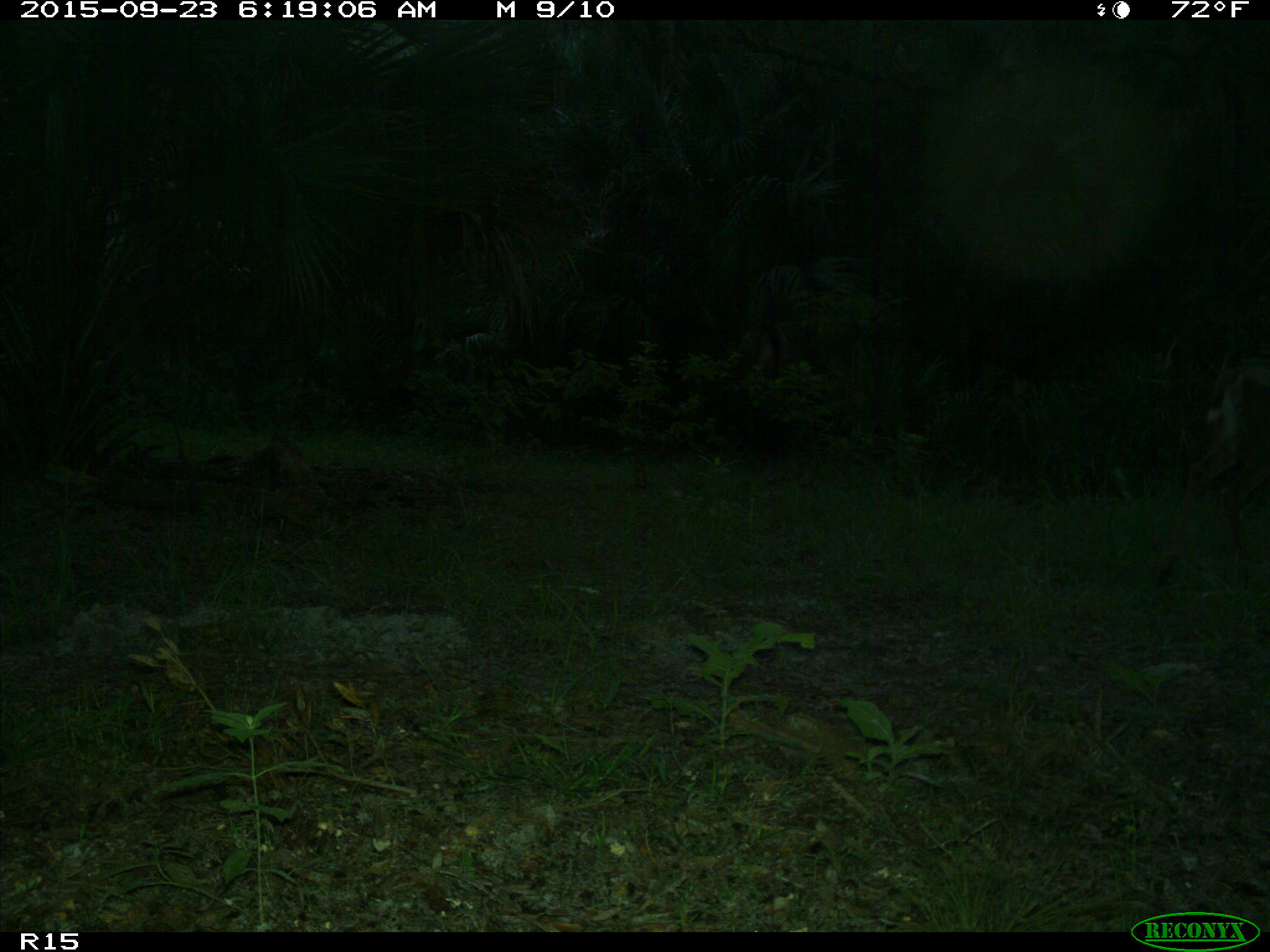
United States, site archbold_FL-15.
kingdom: Animalia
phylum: Chordata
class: Mammalia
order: Artiodactyla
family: Cervidae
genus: Odocoileus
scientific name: Odocoileus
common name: deer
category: unidentified deer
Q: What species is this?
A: Unidentified deer (deer) (Odocoileus).